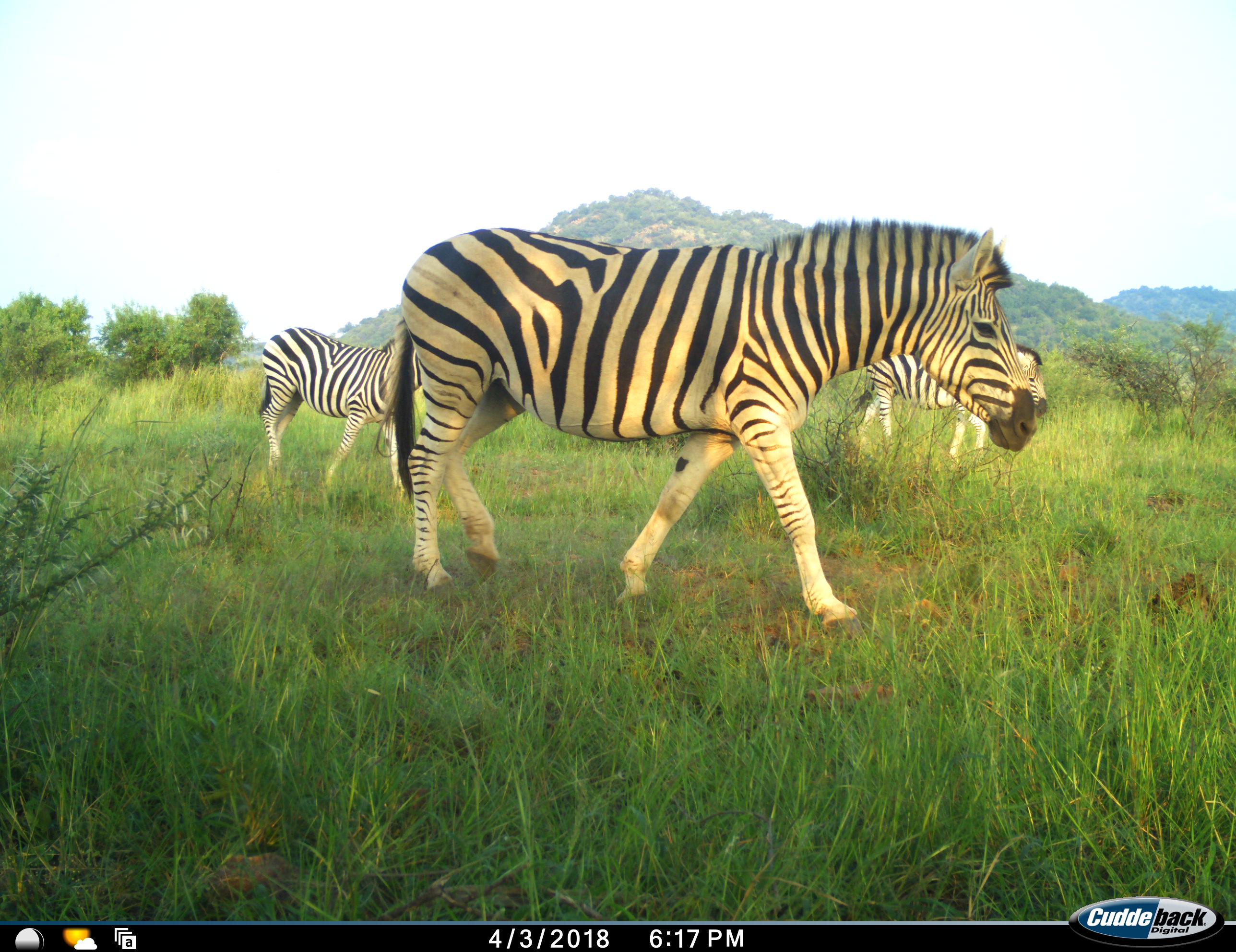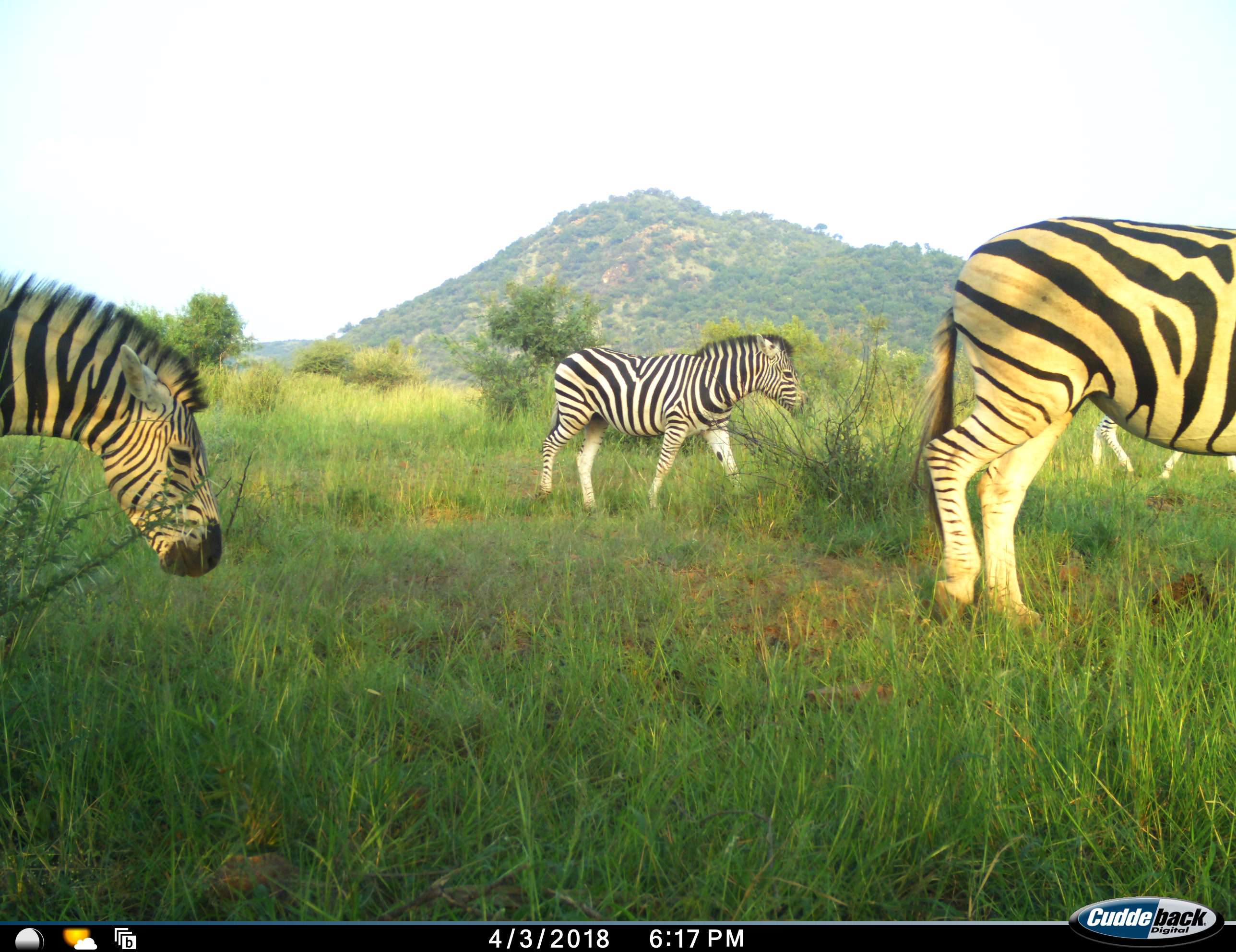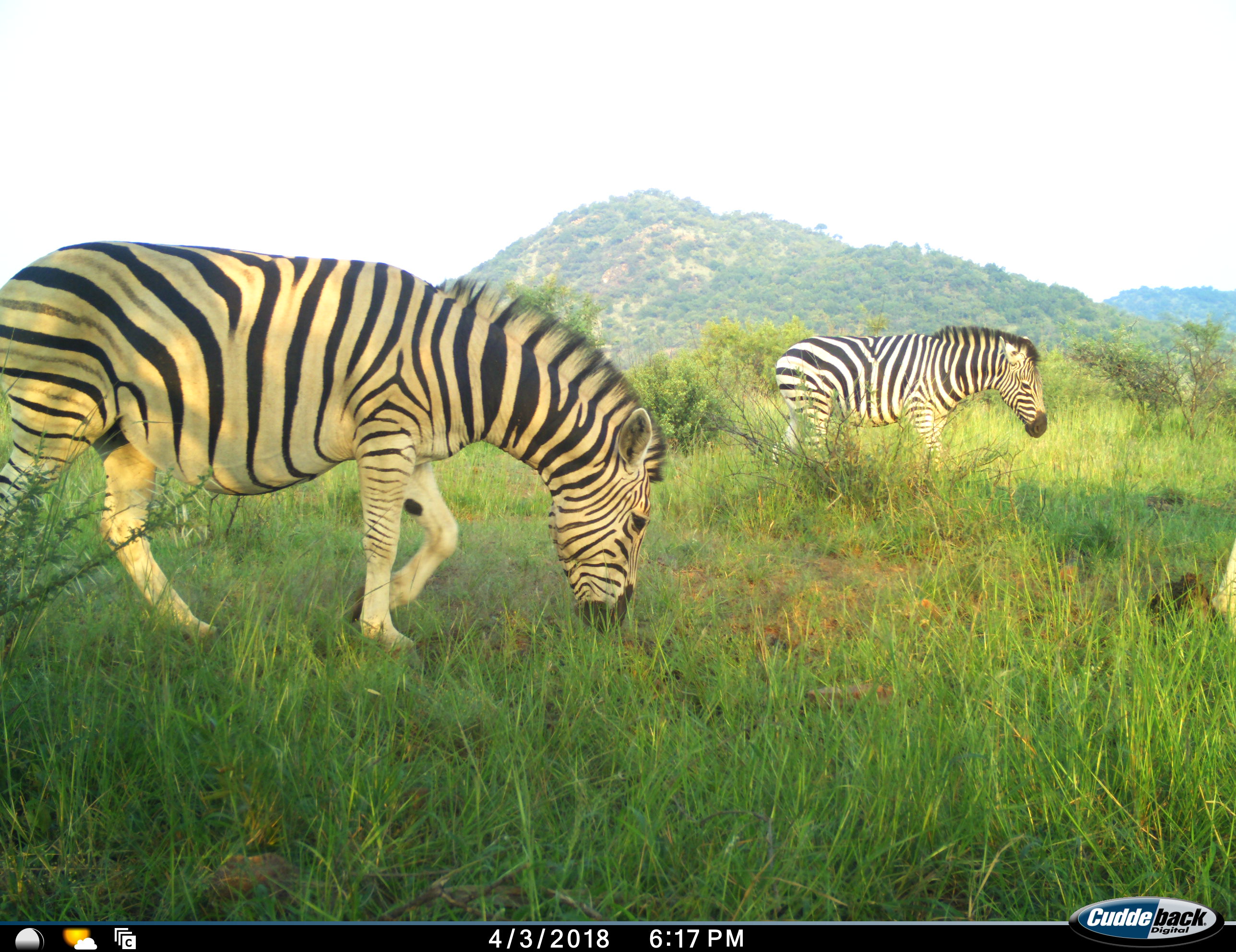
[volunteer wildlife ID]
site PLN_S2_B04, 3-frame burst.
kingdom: Animalia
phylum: Chordata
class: Mammalia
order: Perissodactyla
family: Equidae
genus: Equus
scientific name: Equus quagga burchellii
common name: burchell's zebra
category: zebraburchells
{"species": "zebraburchells (burchell's zebra) (Equus quagga burchellii)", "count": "4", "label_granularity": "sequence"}